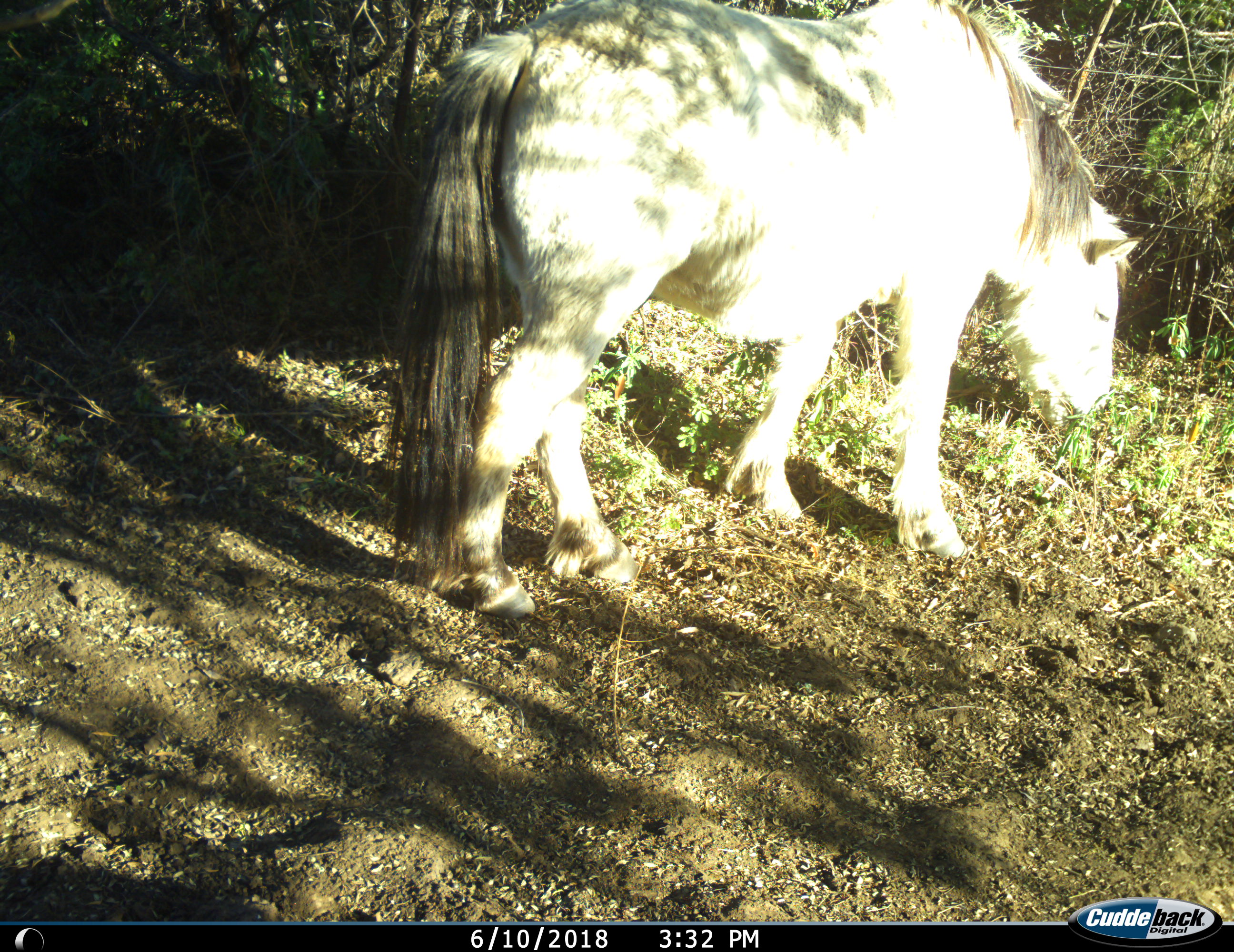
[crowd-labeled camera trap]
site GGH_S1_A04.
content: unidentified animal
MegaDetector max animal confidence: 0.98